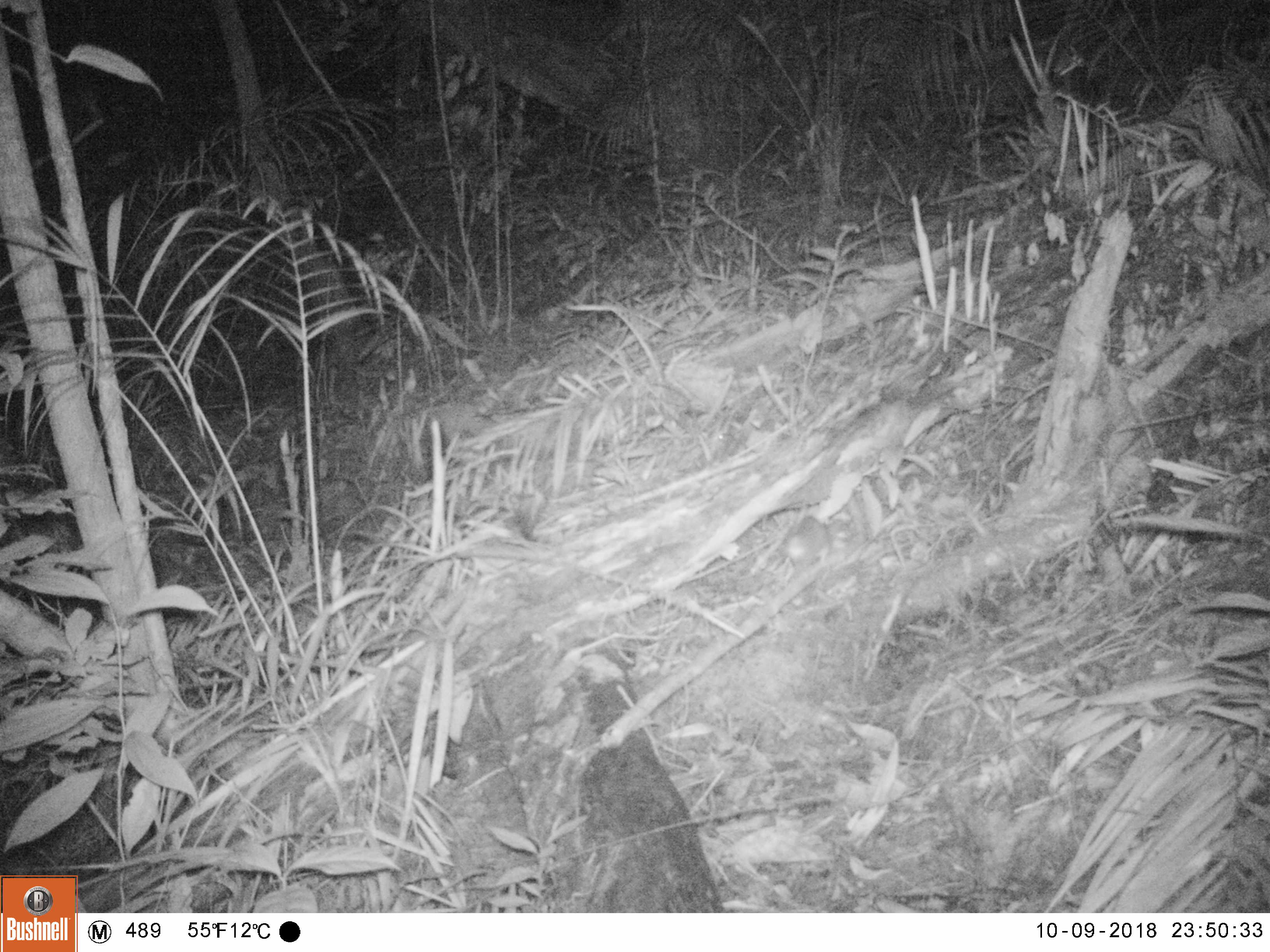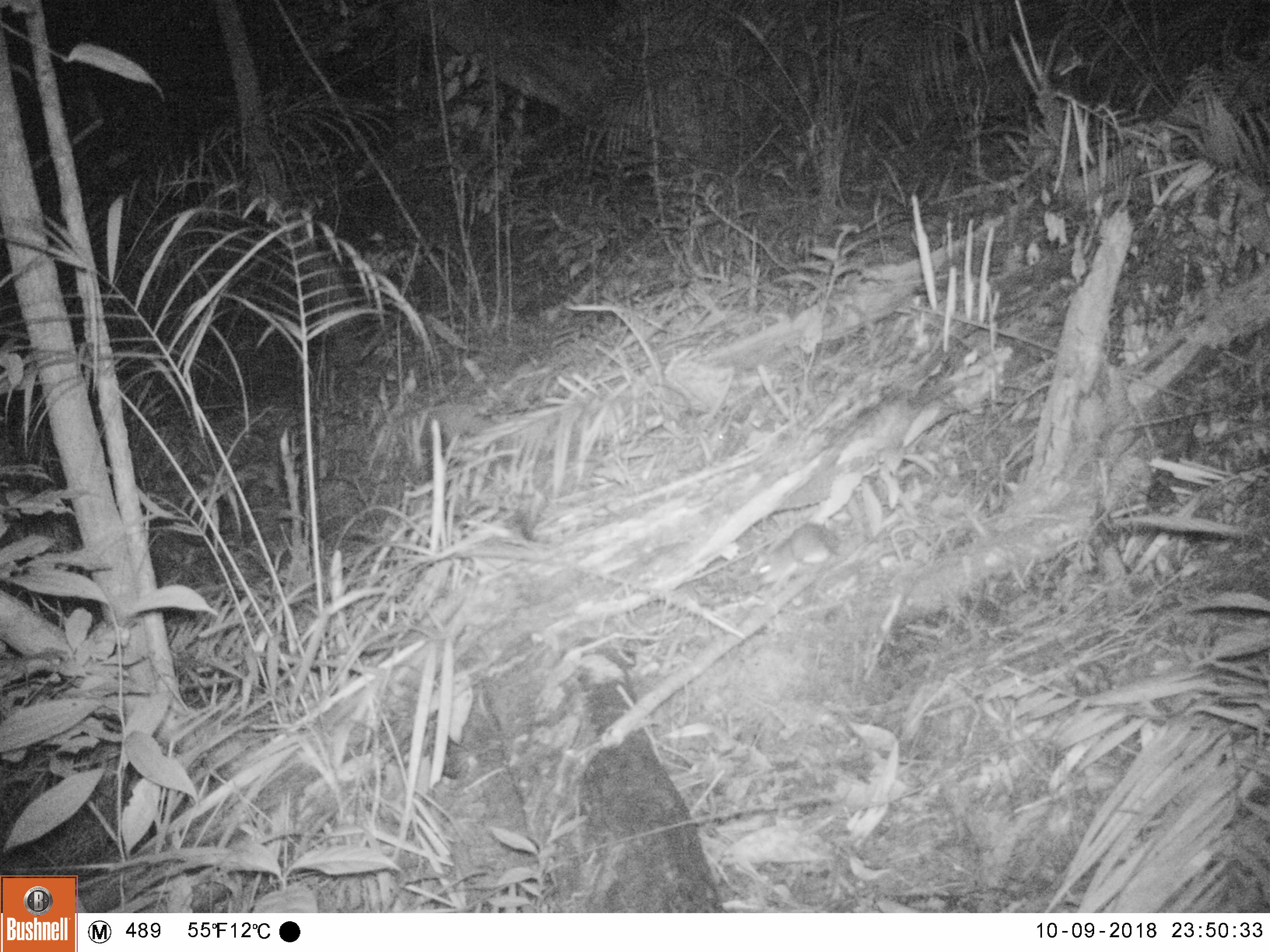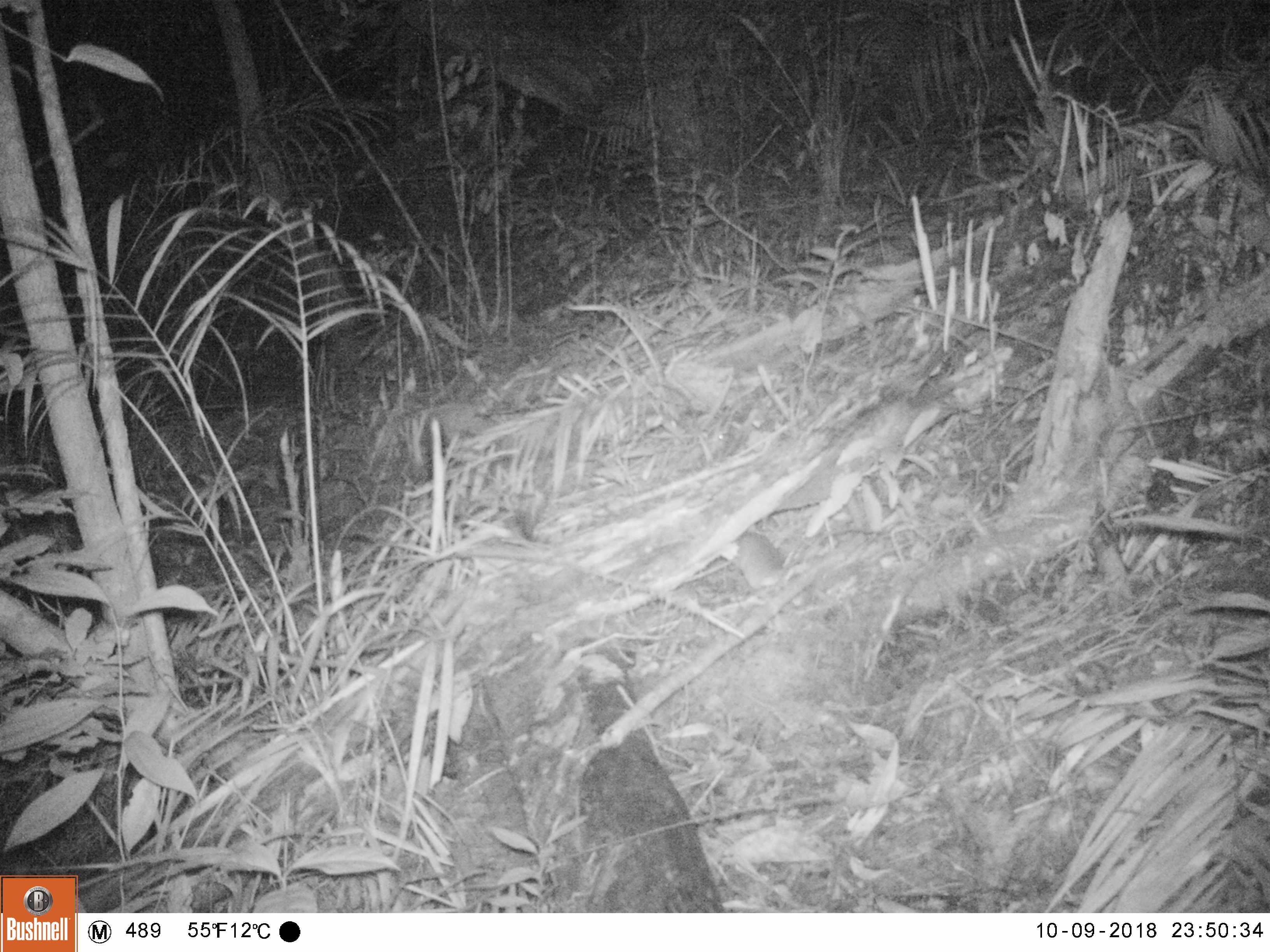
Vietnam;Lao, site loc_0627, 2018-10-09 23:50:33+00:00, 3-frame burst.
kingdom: Animalia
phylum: Chordata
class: Mammalia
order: Rodentia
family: Muridae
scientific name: Muridae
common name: old-world mice and rats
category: unidentified murid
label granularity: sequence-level